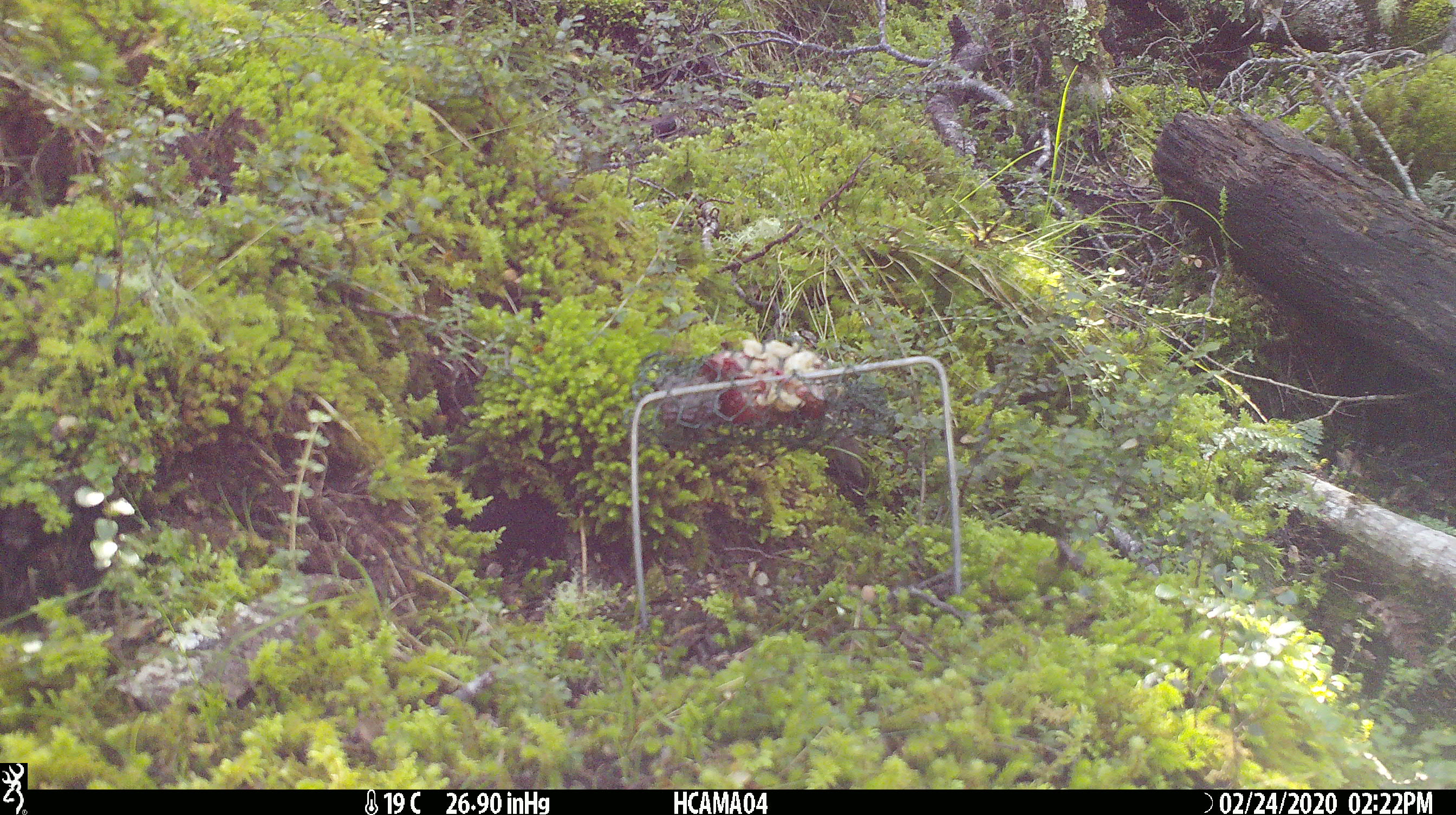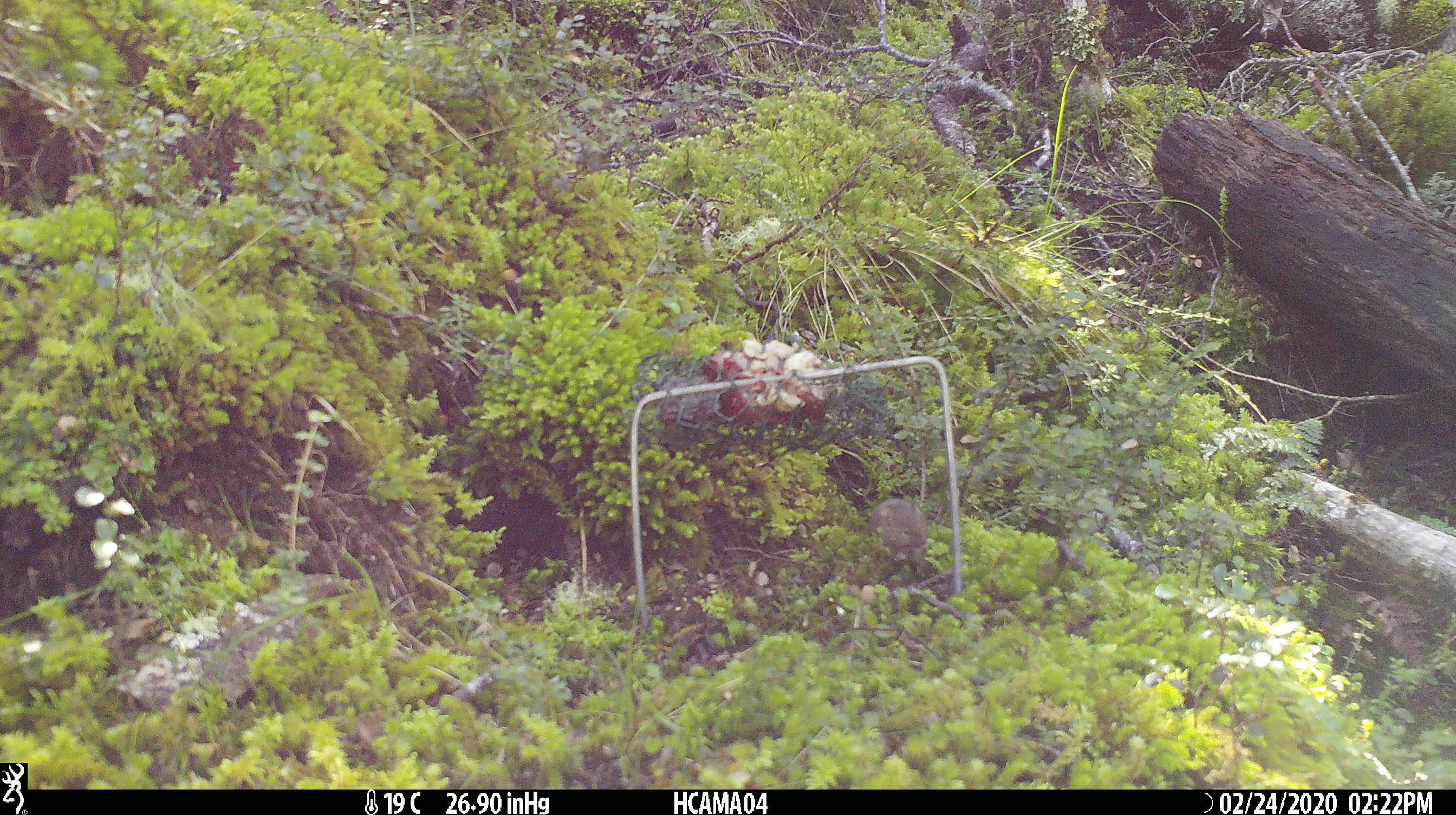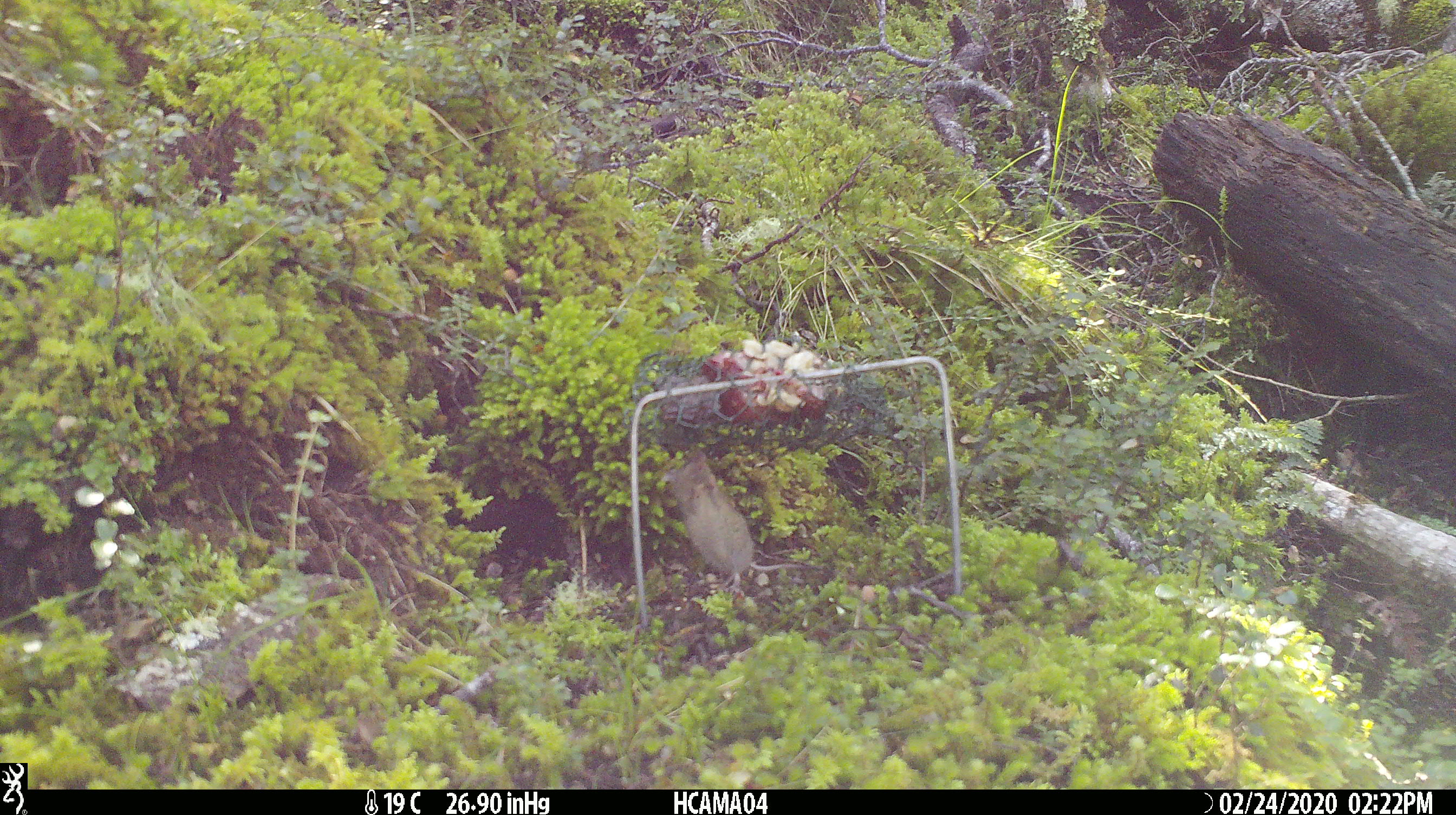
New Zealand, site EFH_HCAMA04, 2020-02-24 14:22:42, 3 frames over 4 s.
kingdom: Animalia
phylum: Chordata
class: Mammalia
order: Rodentia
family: Muridae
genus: Mus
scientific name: Mus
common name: mouse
Mouse (Mus).